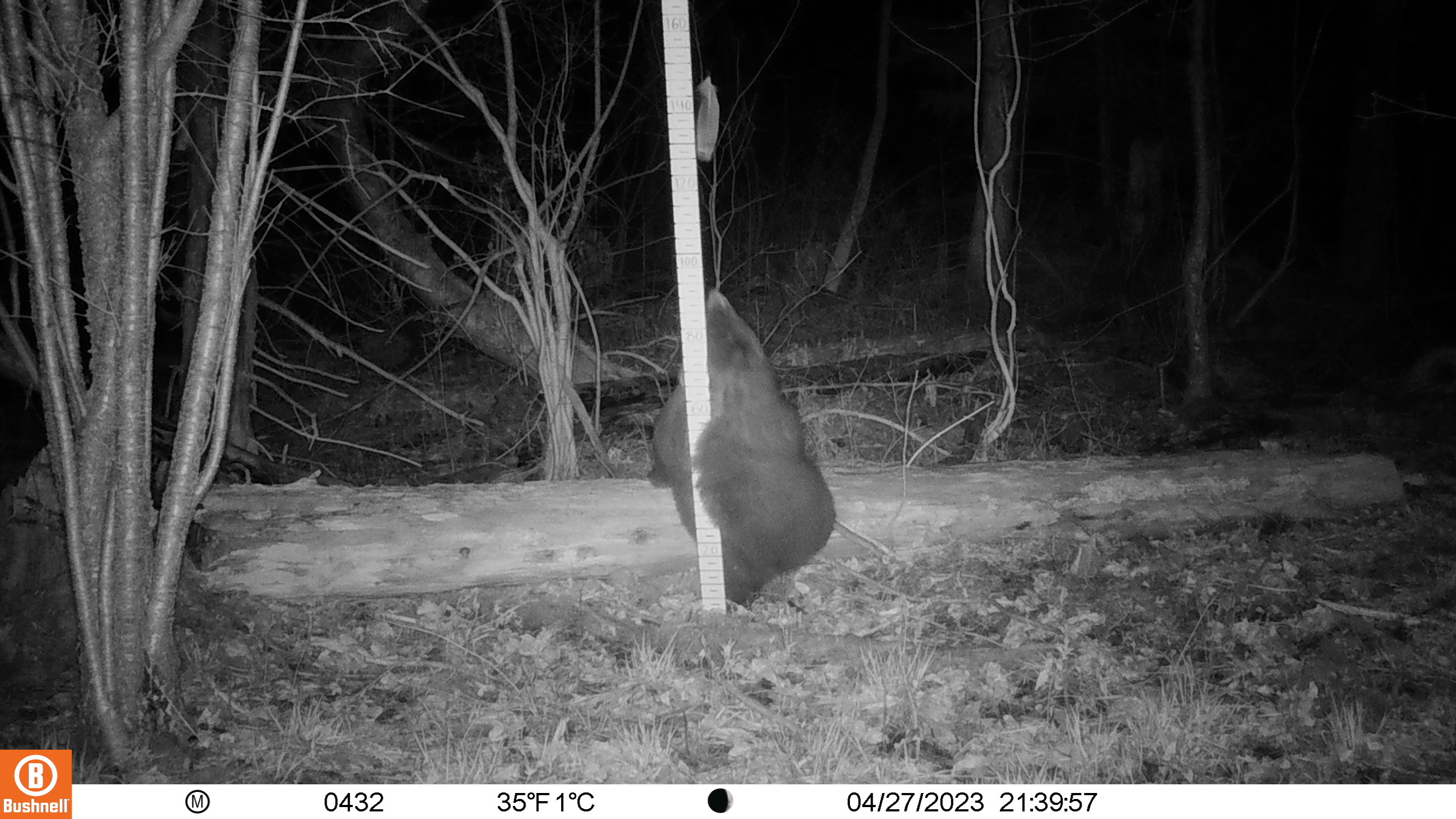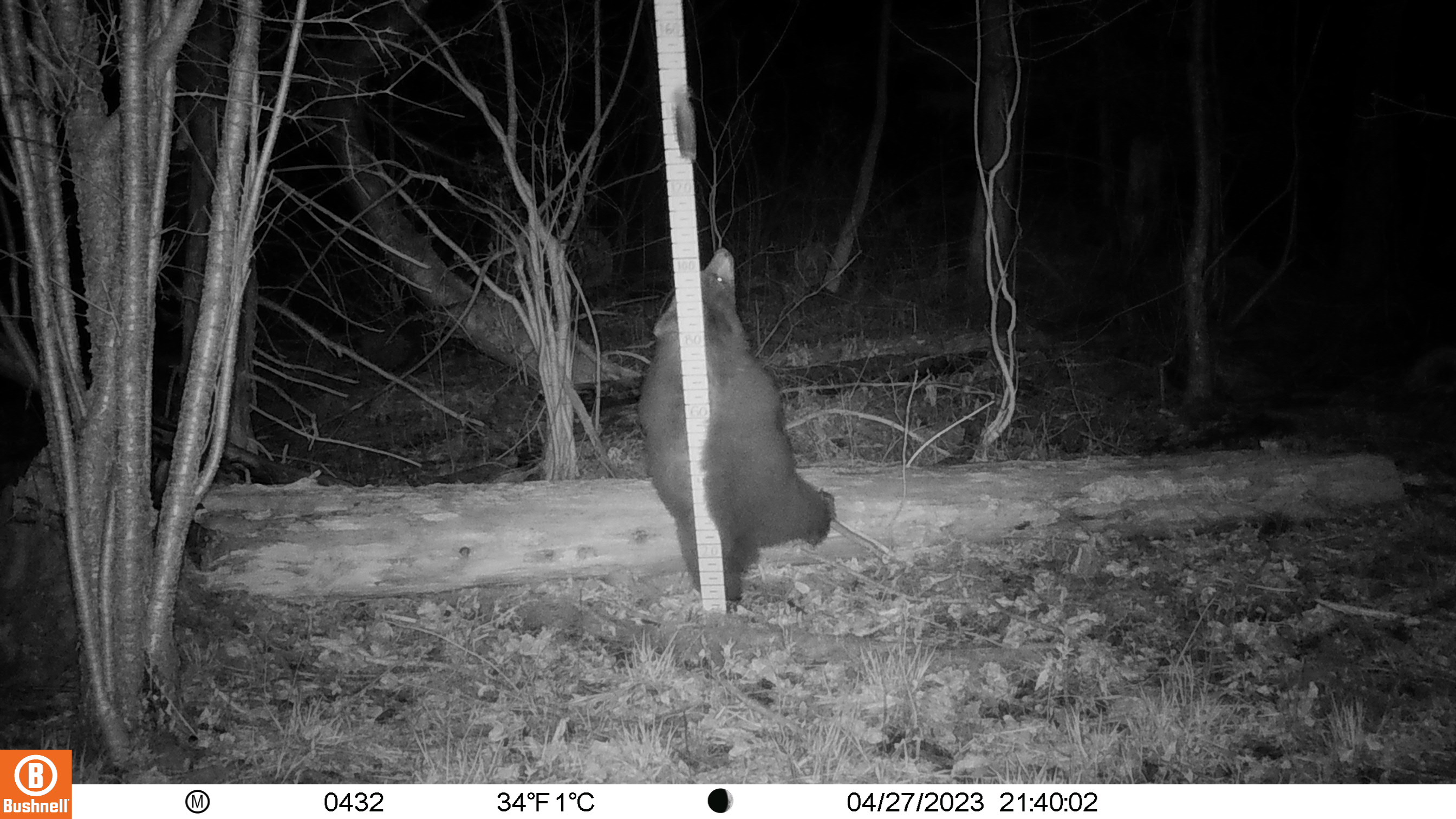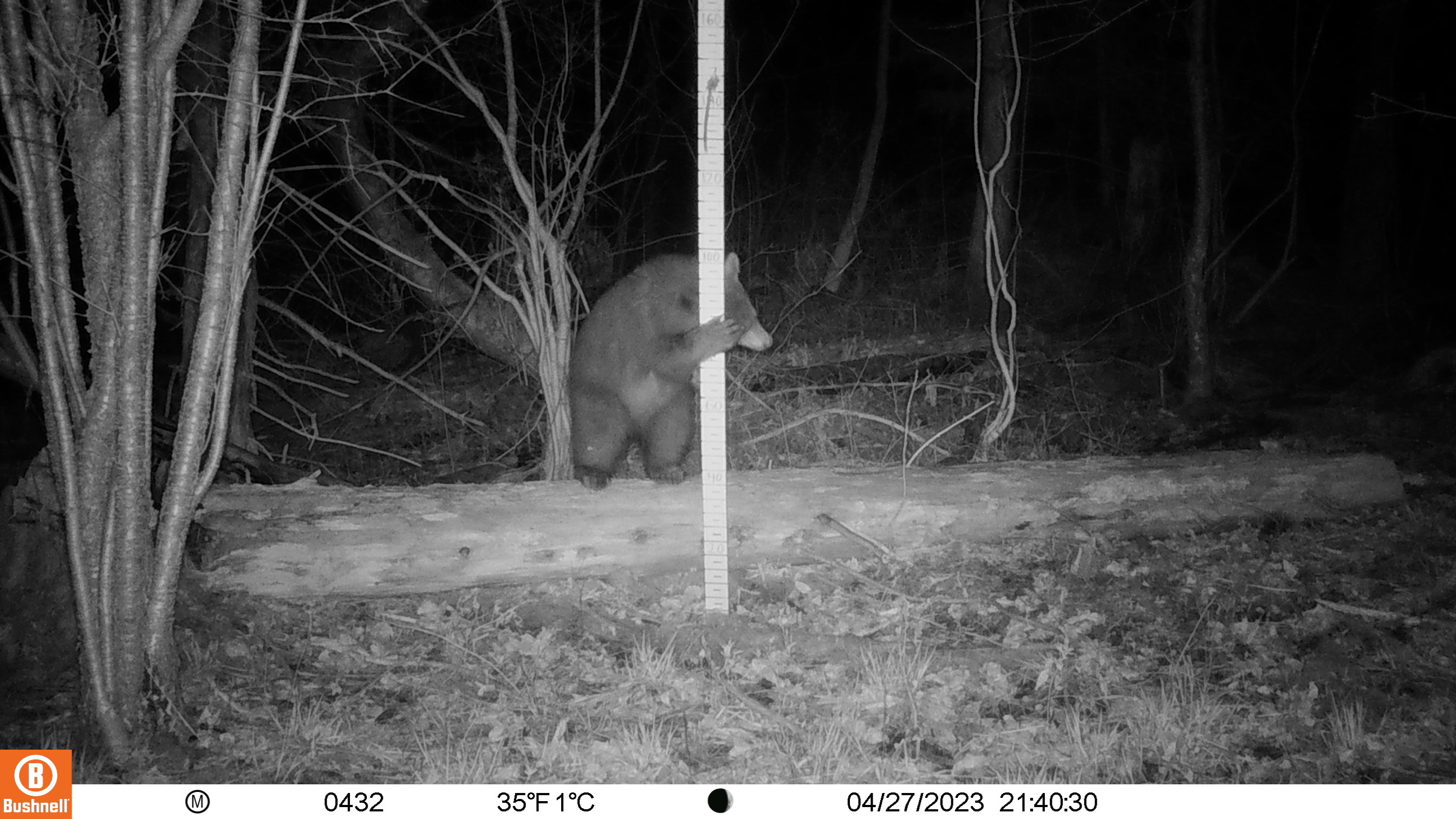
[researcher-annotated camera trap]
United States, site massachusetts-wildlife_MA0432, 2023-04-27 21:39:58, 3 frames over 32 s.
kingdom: Animalia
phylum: Chordata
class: Mammalia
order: Carnivora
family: Ursidae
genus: Ursus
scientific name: Ursus americanus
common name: black bear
Black bear (Ursus americanus).